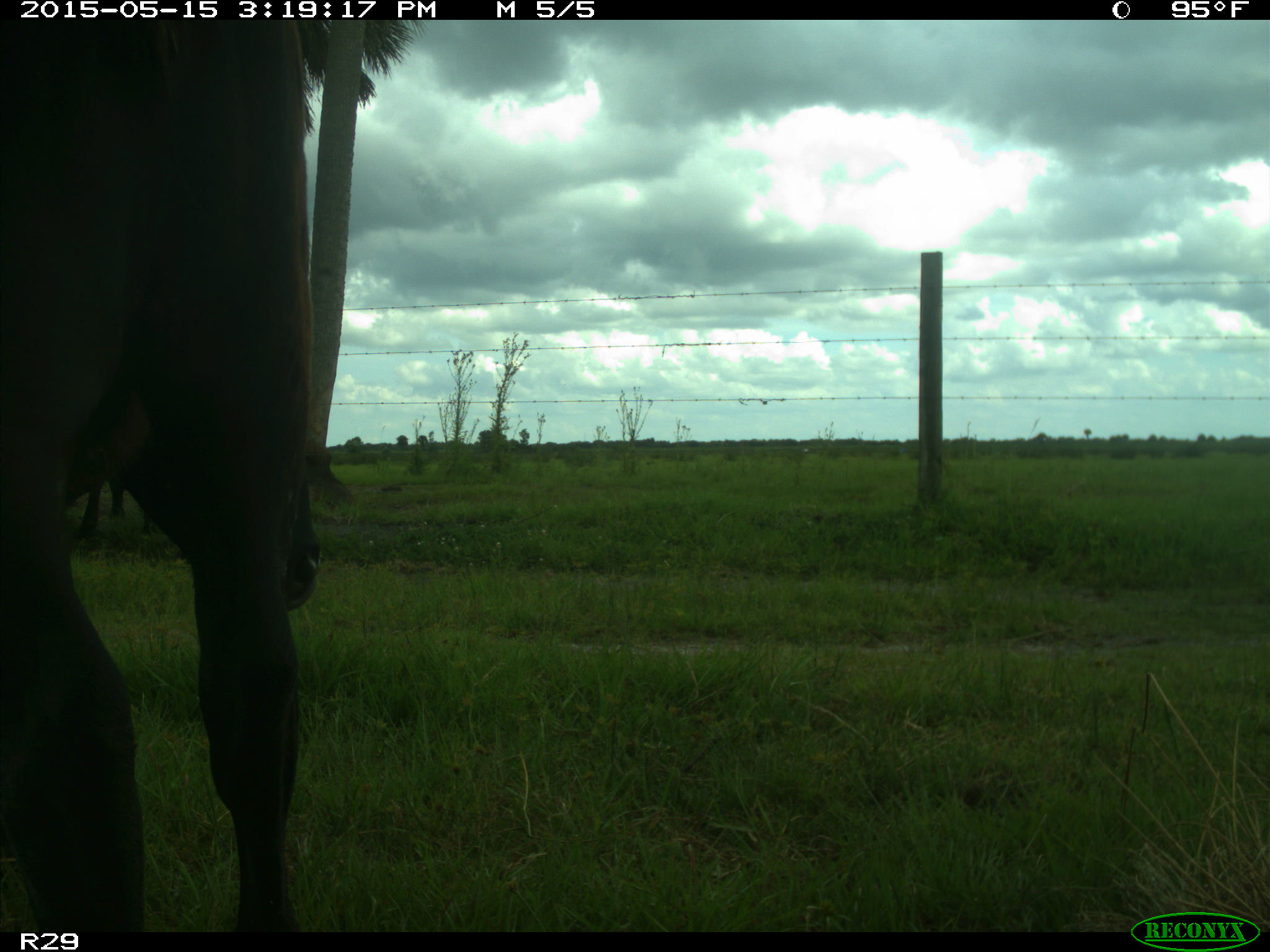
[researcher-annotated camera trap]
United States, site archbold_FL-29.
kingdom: Animalia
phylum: Chordata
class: Mammalia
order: Artiodactyla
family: Bovidae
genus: Bos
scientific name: Bos taurus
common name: domestic cow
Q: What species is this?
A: Bos taurus (domestic cow).